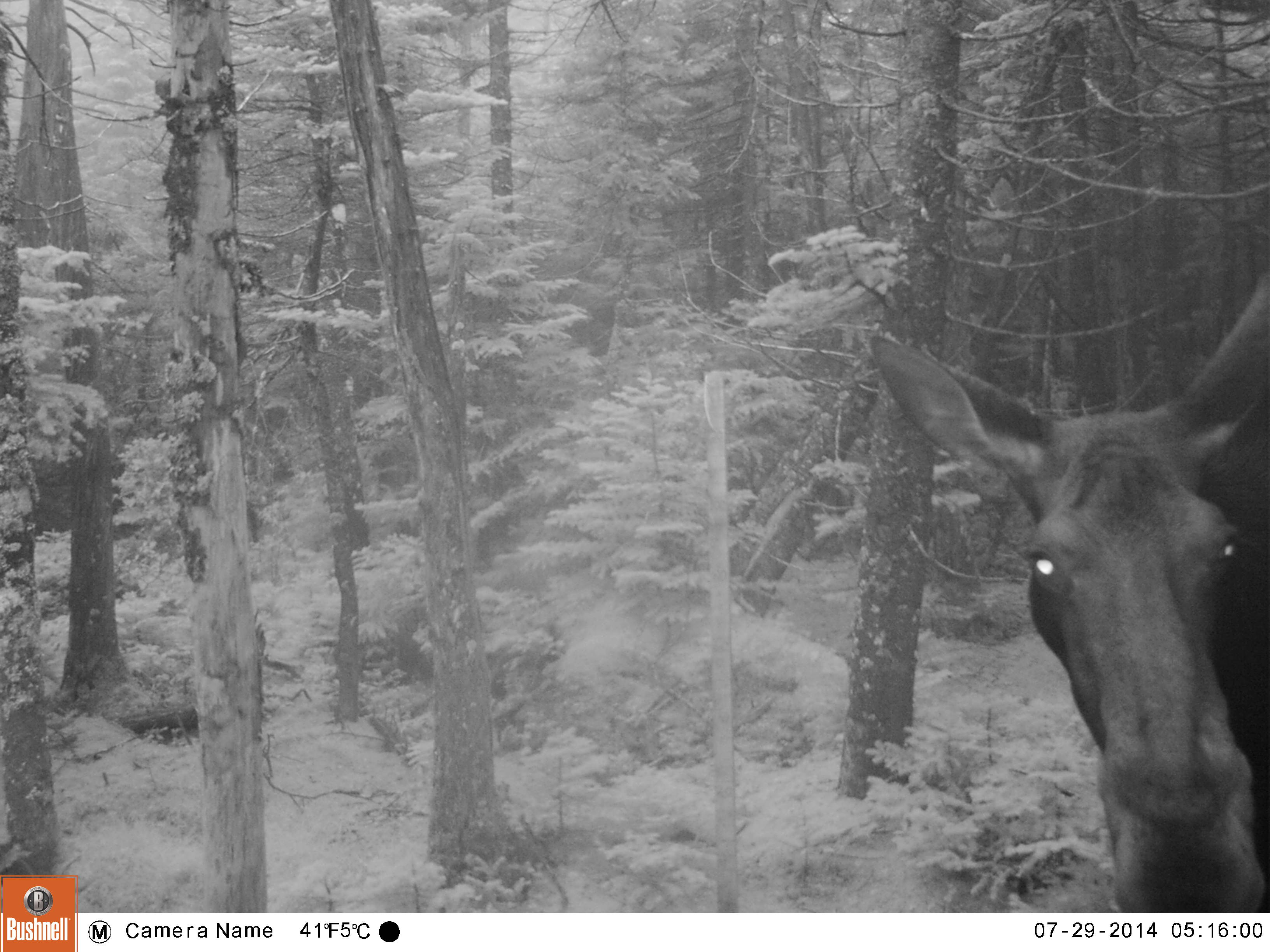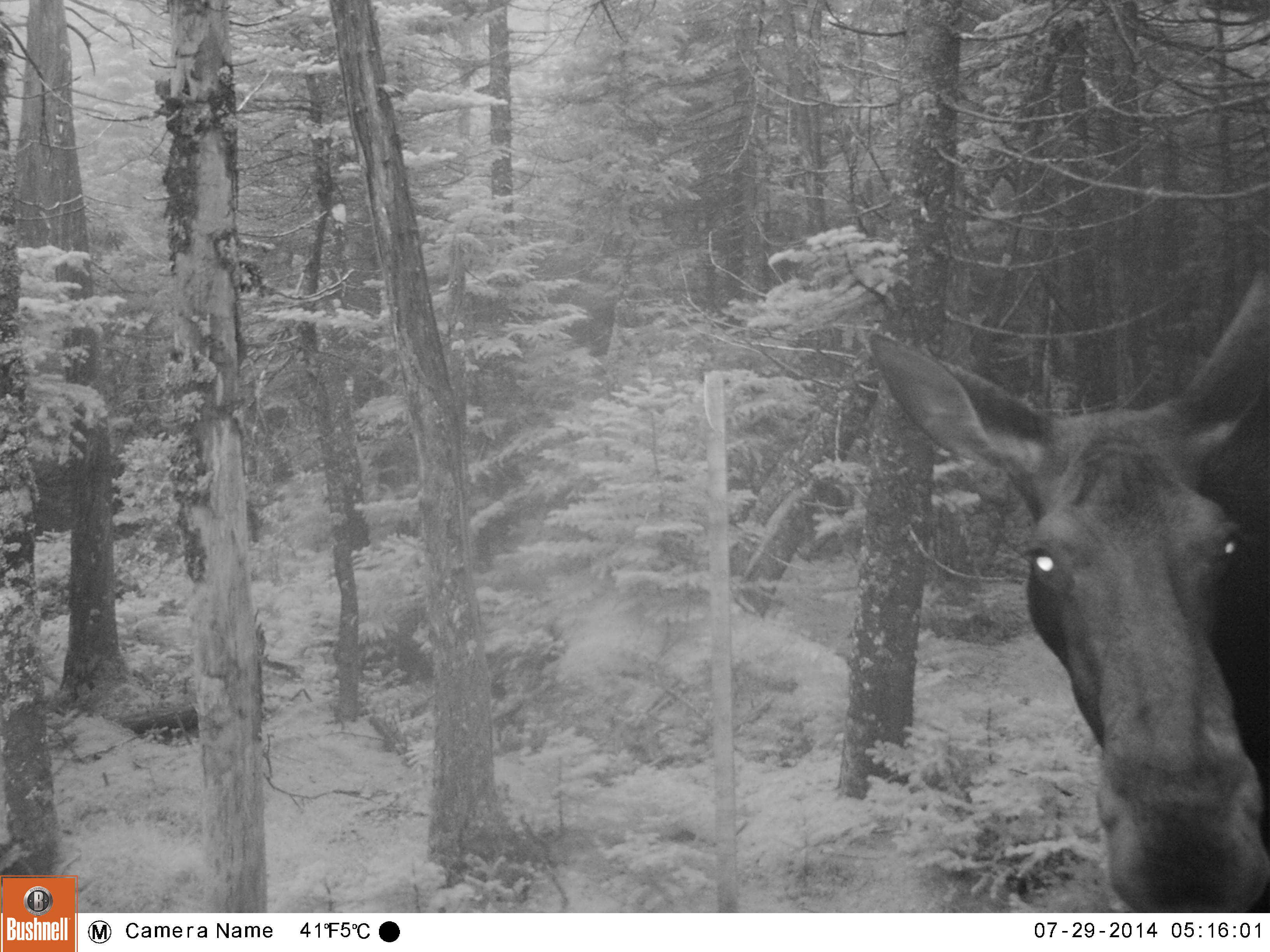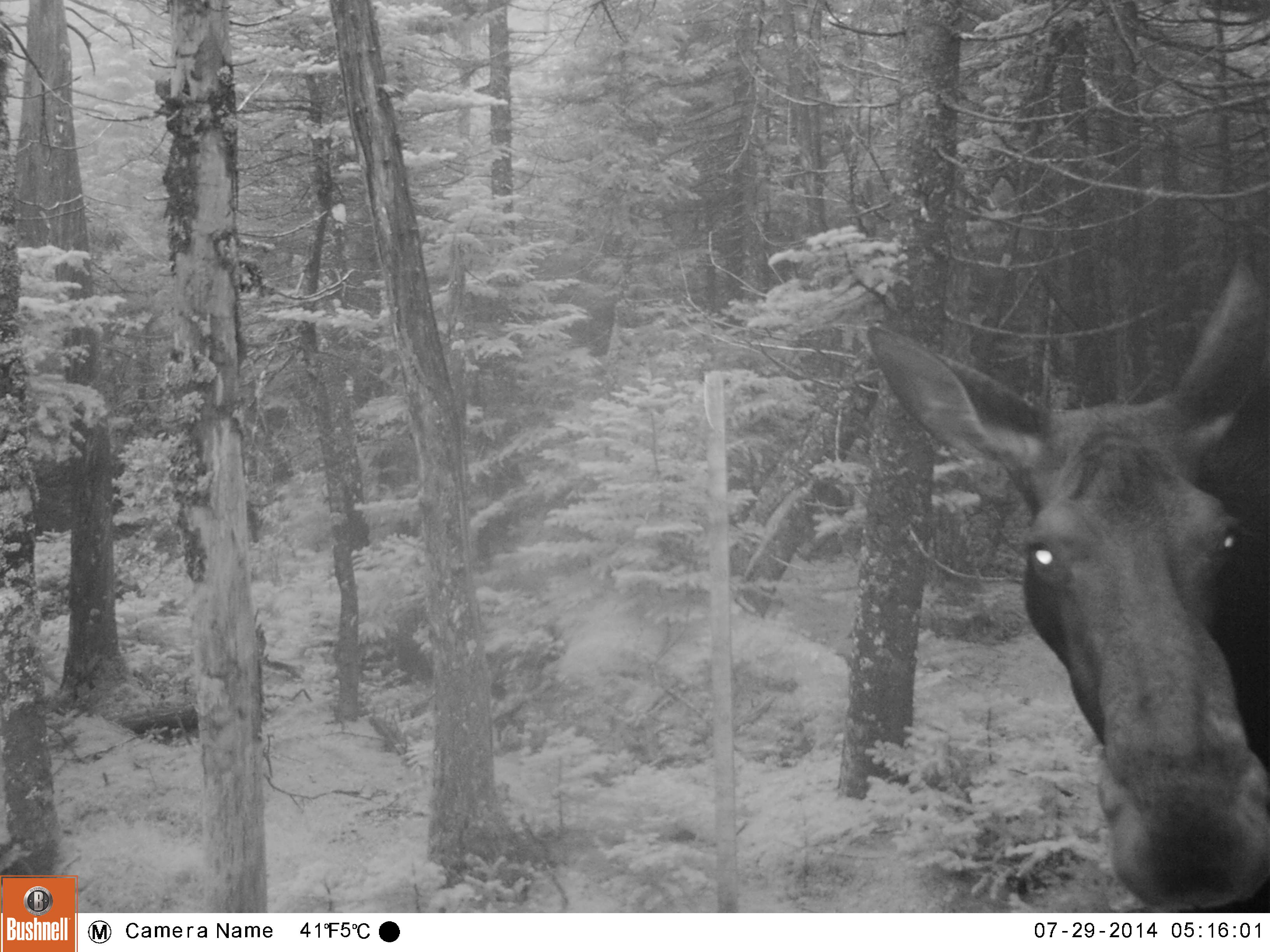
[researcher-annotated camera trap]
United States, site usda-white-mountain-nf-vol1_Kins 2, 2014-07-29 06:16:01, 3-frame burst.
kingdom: Animalia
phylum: Chordata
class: Mammalia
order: Artiodactyla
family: Cervidae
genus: Alces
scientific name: Alces alces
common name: moose